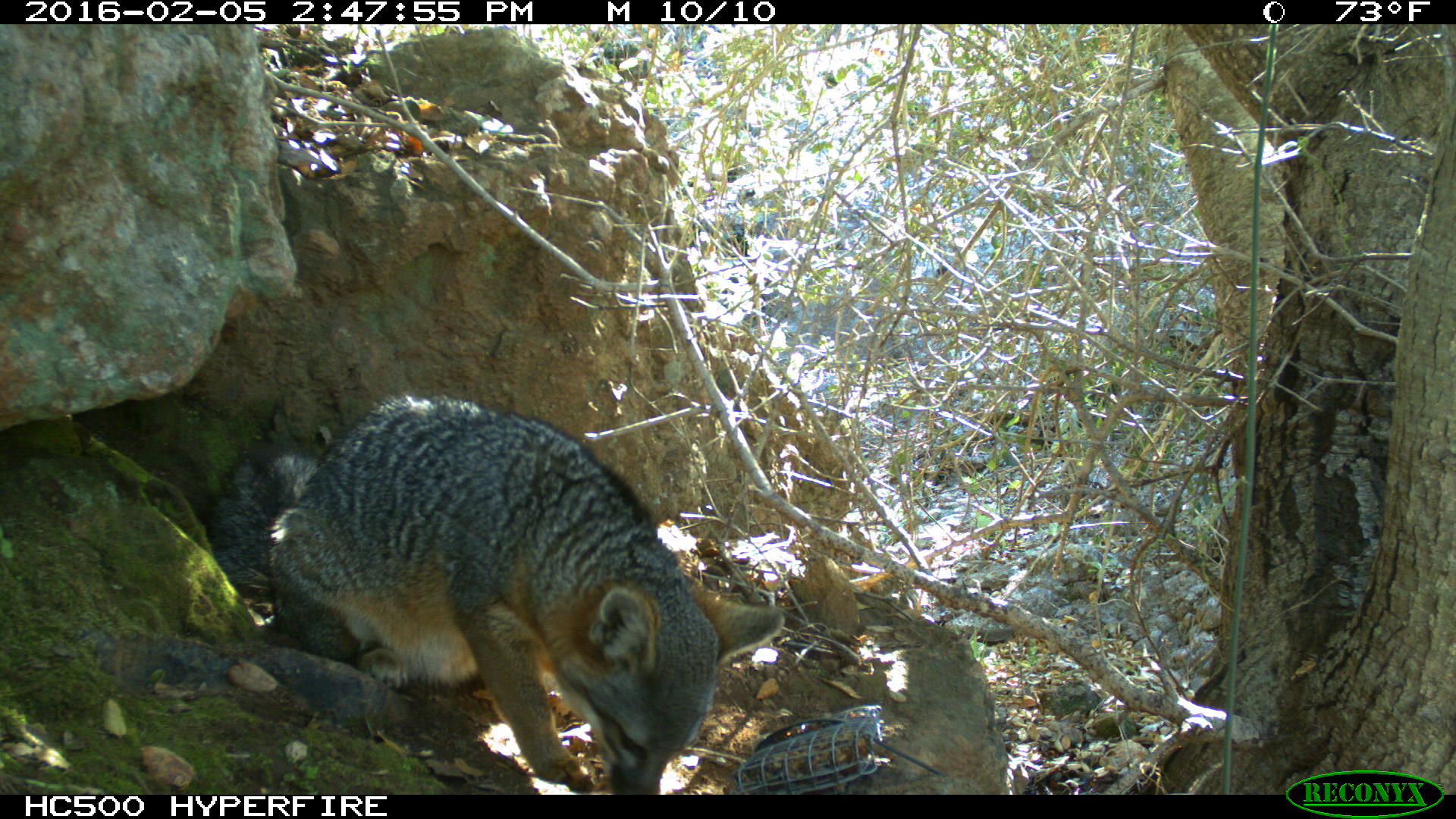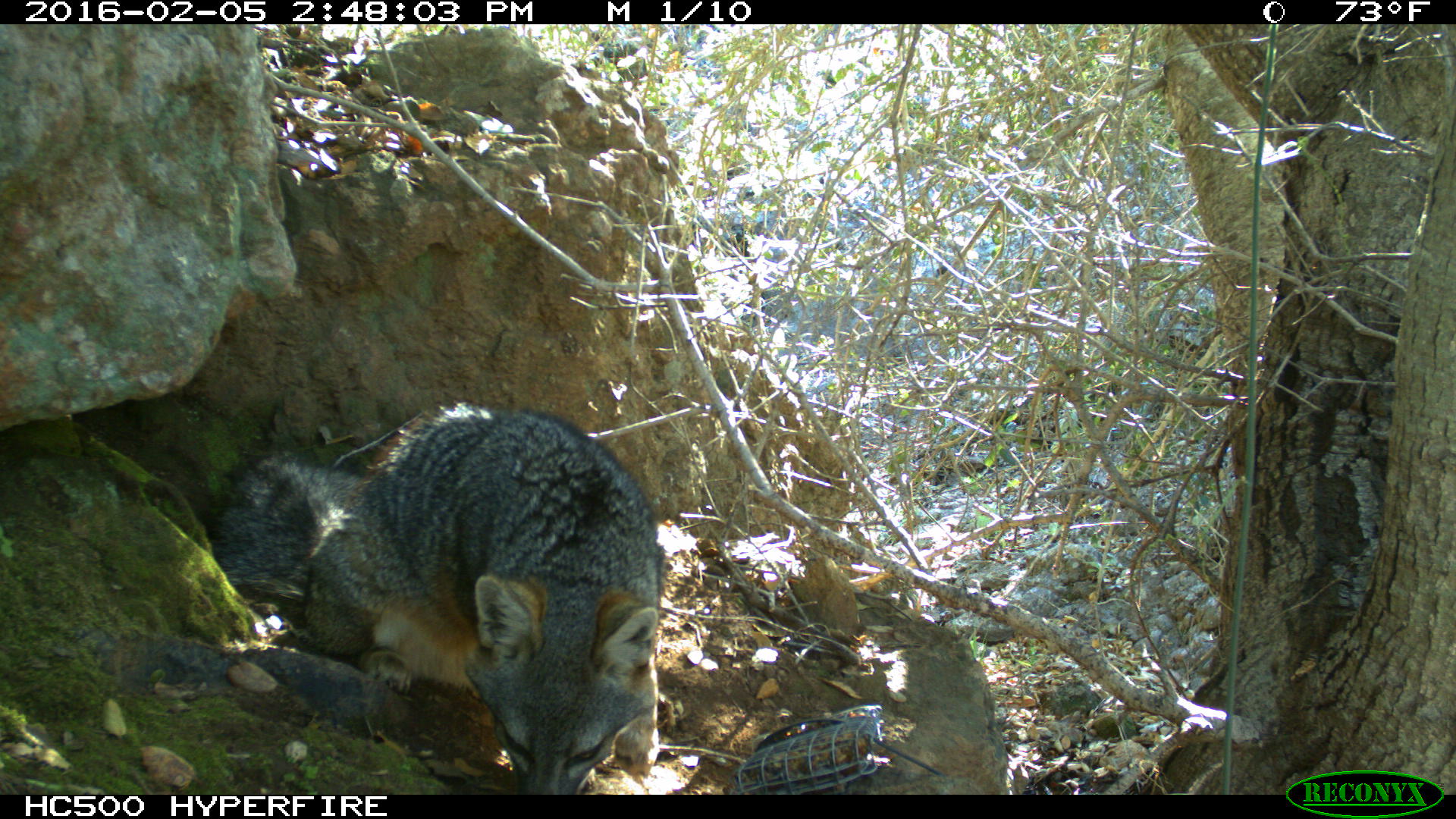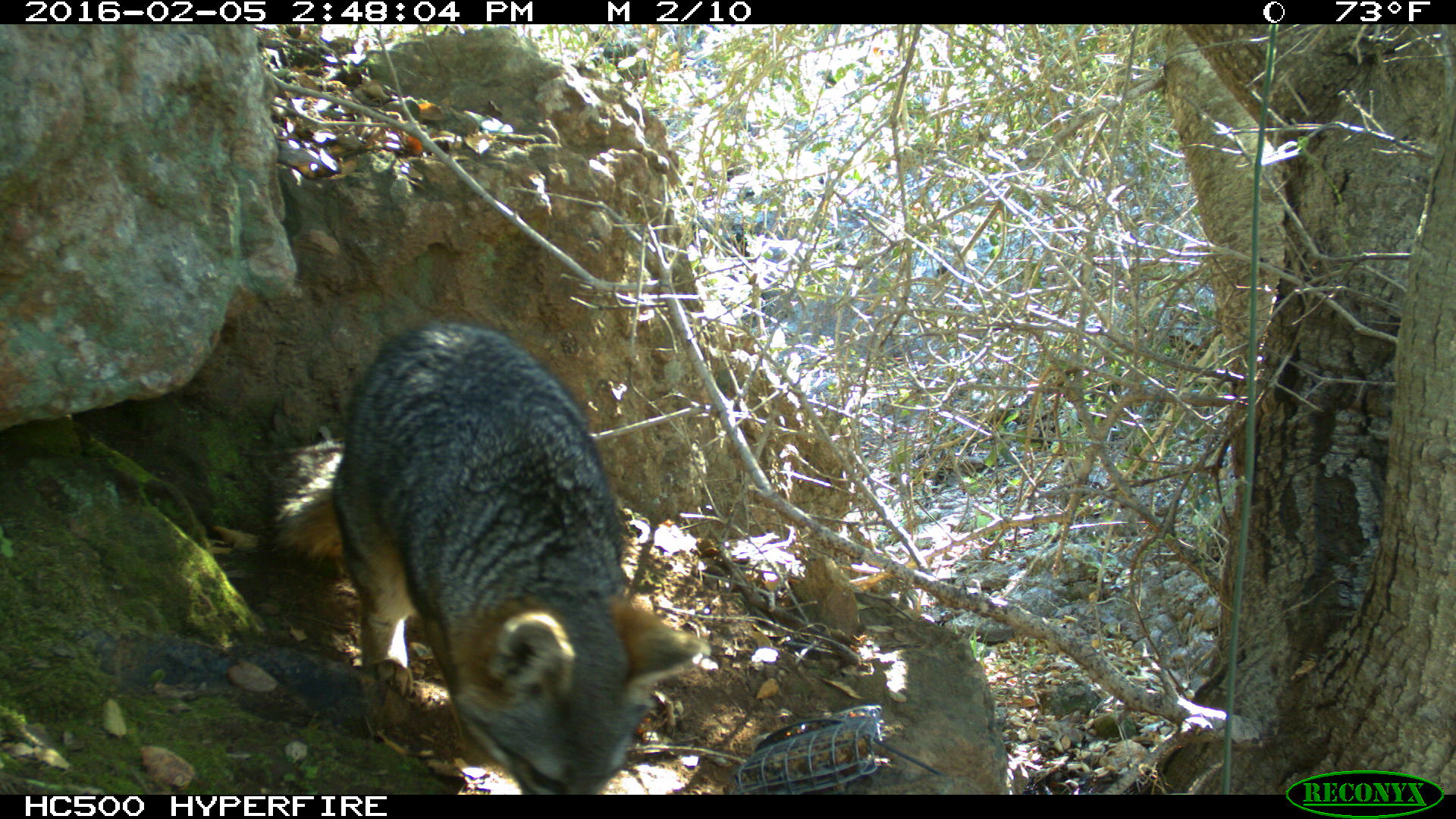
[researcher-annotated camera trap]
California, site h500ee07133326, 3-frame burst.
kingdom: Animalia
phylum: Chordata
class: Mammalia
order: Carnivora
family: Canidae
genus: Urocyon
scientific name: Urocyon littoralis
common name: island fox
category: fox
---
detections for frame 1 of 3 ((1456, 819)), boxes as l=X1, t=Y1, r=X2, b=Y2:
fox: l=209, t=390, r=784, b=794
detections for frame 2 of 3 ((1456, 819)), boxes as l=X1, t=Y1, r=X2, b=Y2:
fox: l=212, t=402, r=676, b=794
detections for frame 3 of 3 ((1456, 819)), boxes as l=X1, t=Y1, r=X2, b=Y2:
fox: l=252, t=315, r=711, b=794